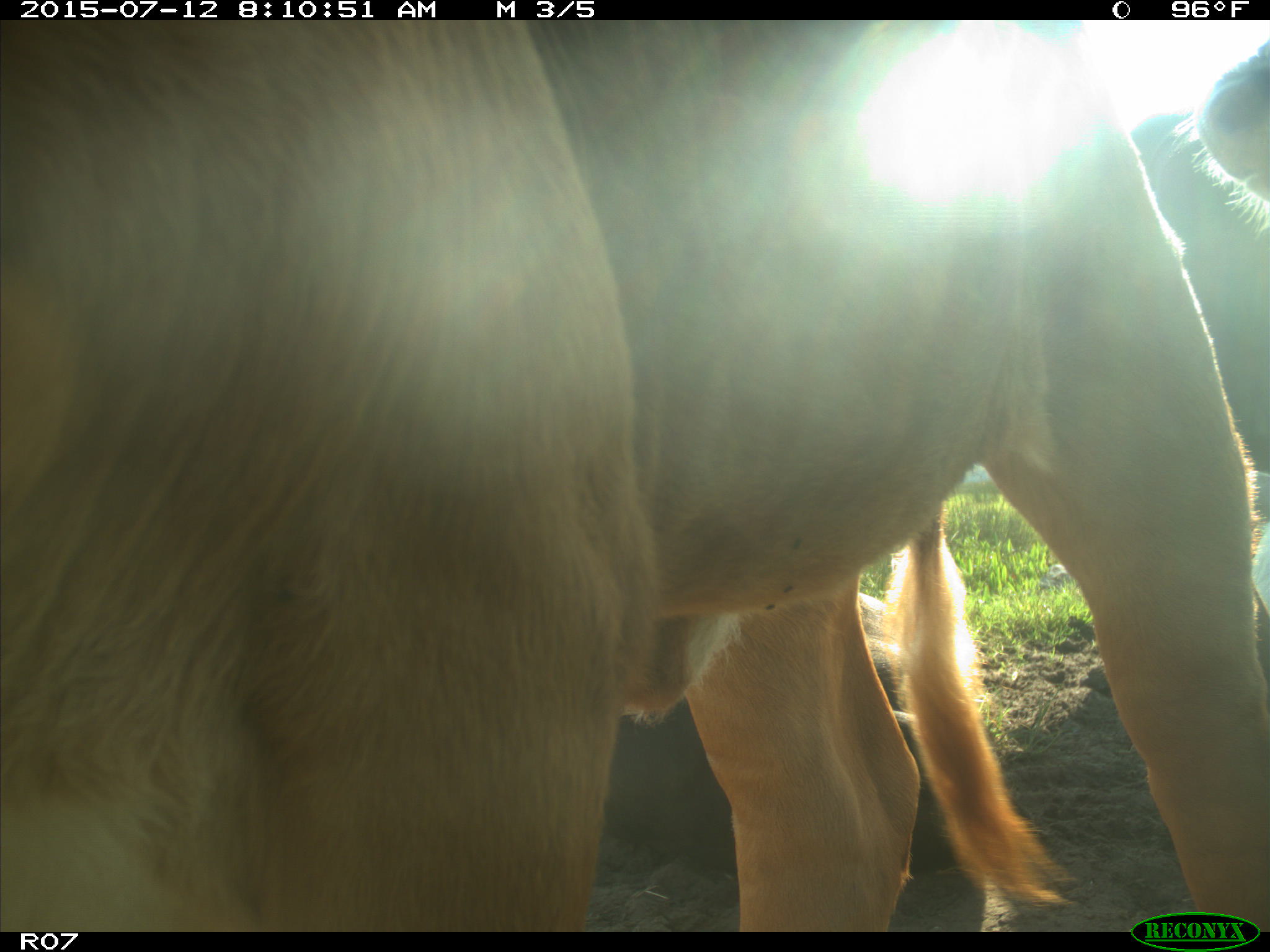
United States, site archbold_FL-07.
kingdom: Animalia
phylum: Chordata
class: Mammalia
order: Artiodactyla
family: Bovidae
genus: Bos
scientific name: Bos taurus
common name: domestic cow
Bos taurus (domestic cow).